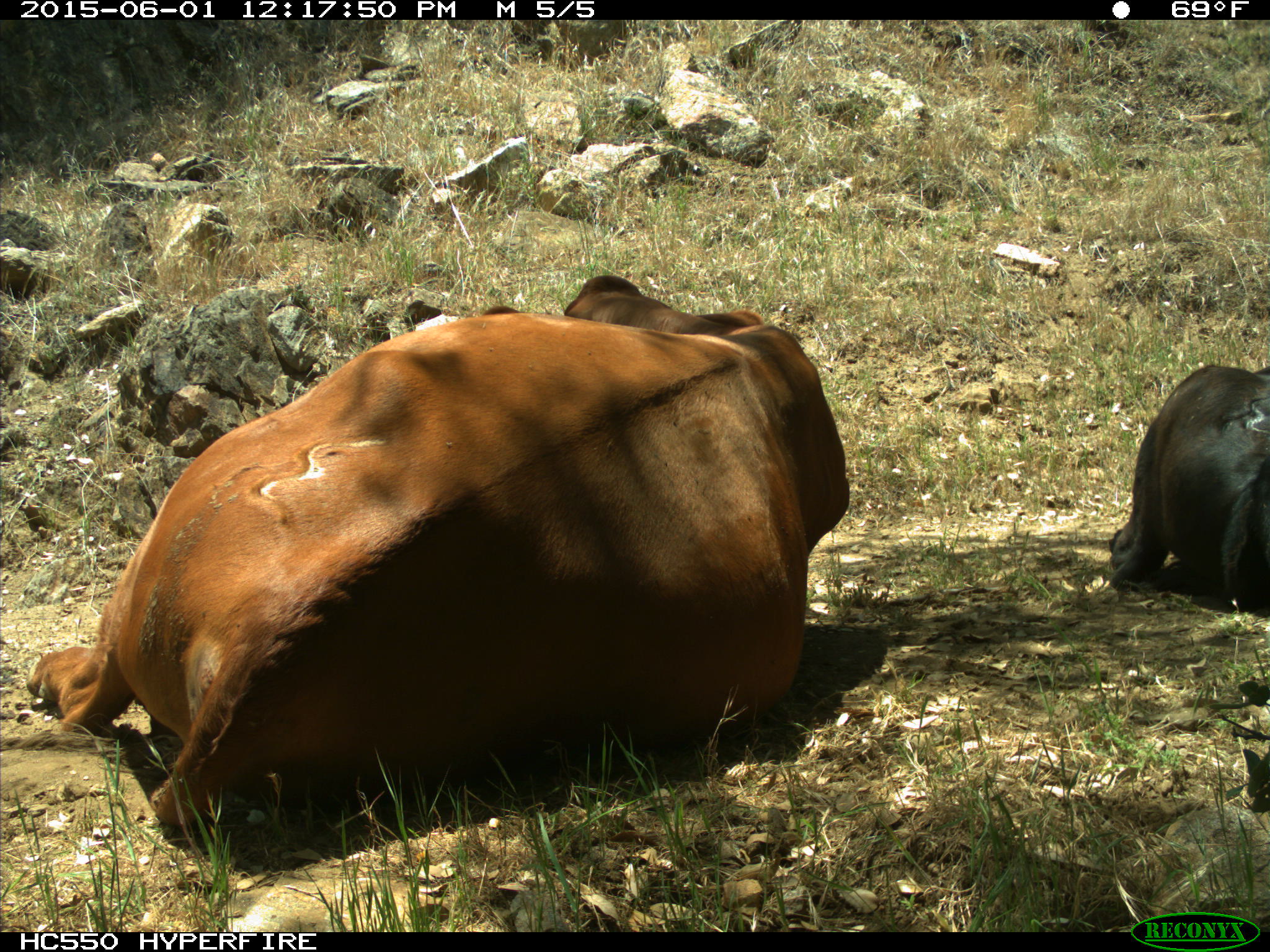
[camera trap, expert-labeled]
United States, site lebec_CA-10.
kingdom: Animalia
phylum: Chordata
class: Mammalia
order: Artiodactyla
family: Bovidae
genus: Bos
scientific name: Bos taurus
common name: domestic cow